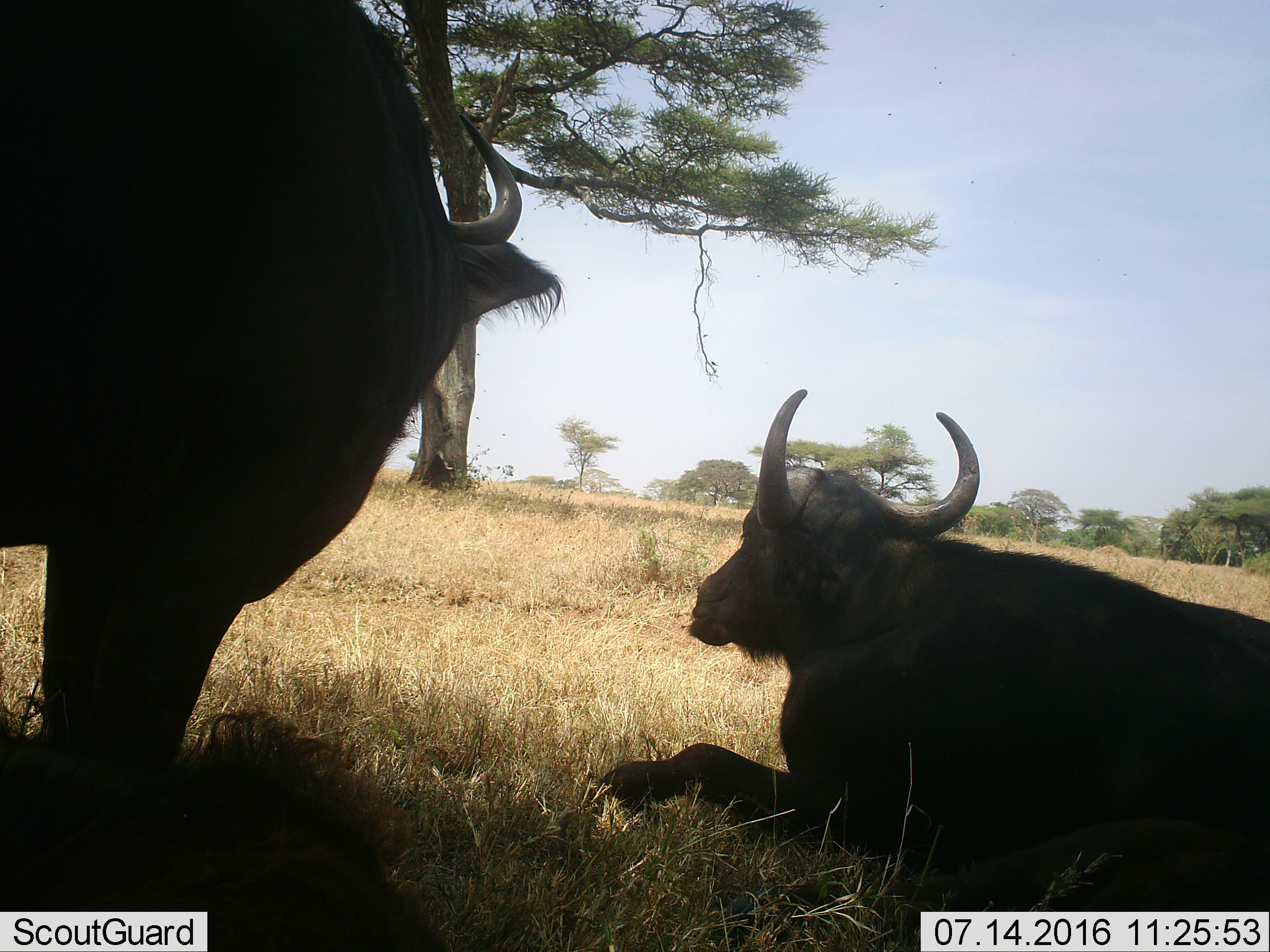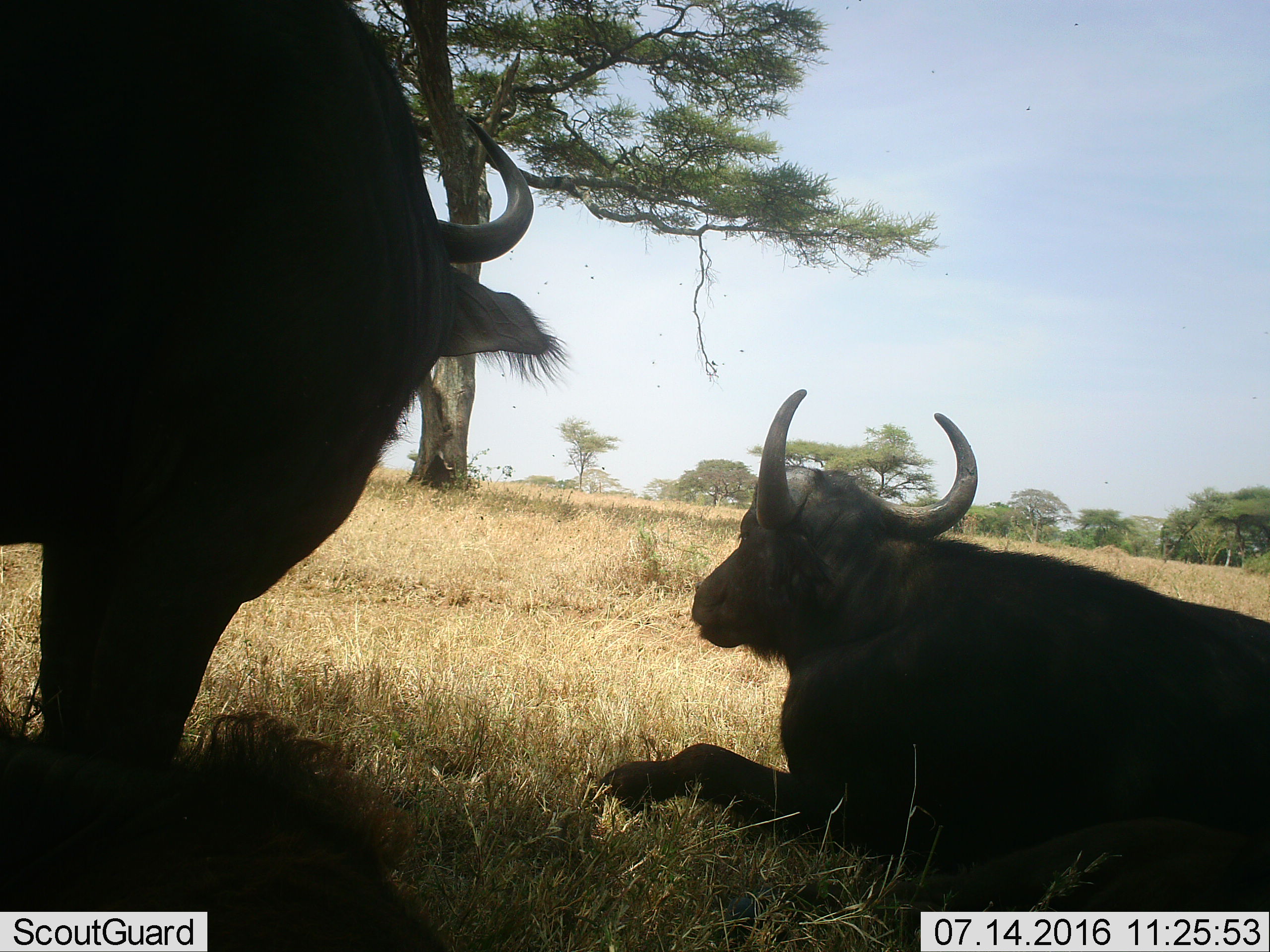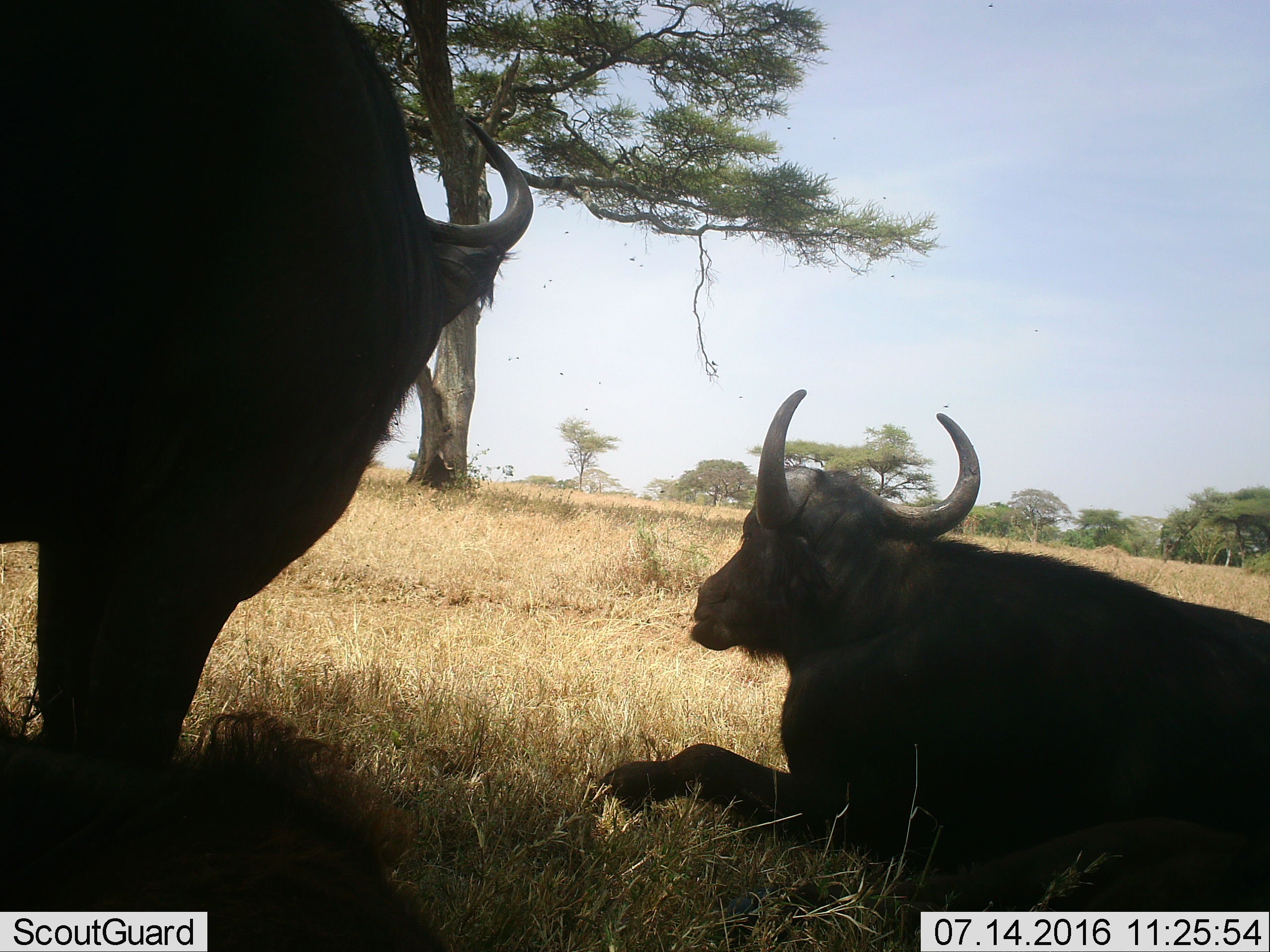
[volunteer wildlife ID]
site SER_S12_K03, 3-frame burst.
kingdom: Animalia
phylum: Chordata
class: Mammalia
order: Artiodactyla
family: Bovidae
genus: Syncerus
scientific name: Syncerus caffer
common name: african buffalo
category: buffalo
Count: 2.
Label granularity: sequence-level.